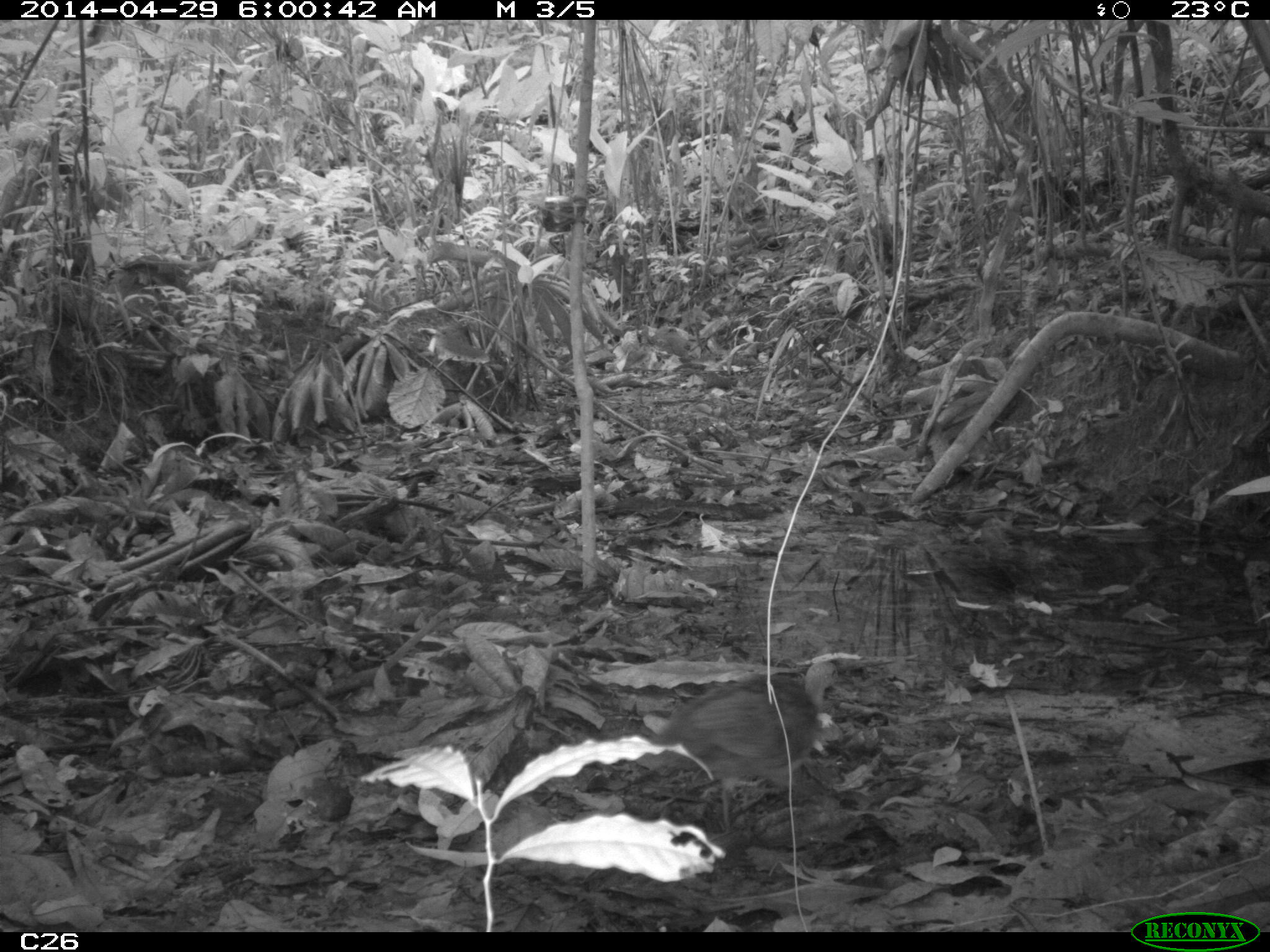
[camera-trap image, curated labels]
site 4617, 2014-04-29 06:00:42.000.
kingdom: Animalia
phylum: Chordata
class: Aves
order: Tinamiformes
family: Tinamidae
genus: Crypturellus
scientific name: Crypturellus soui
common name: little tinamou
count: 1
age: adult